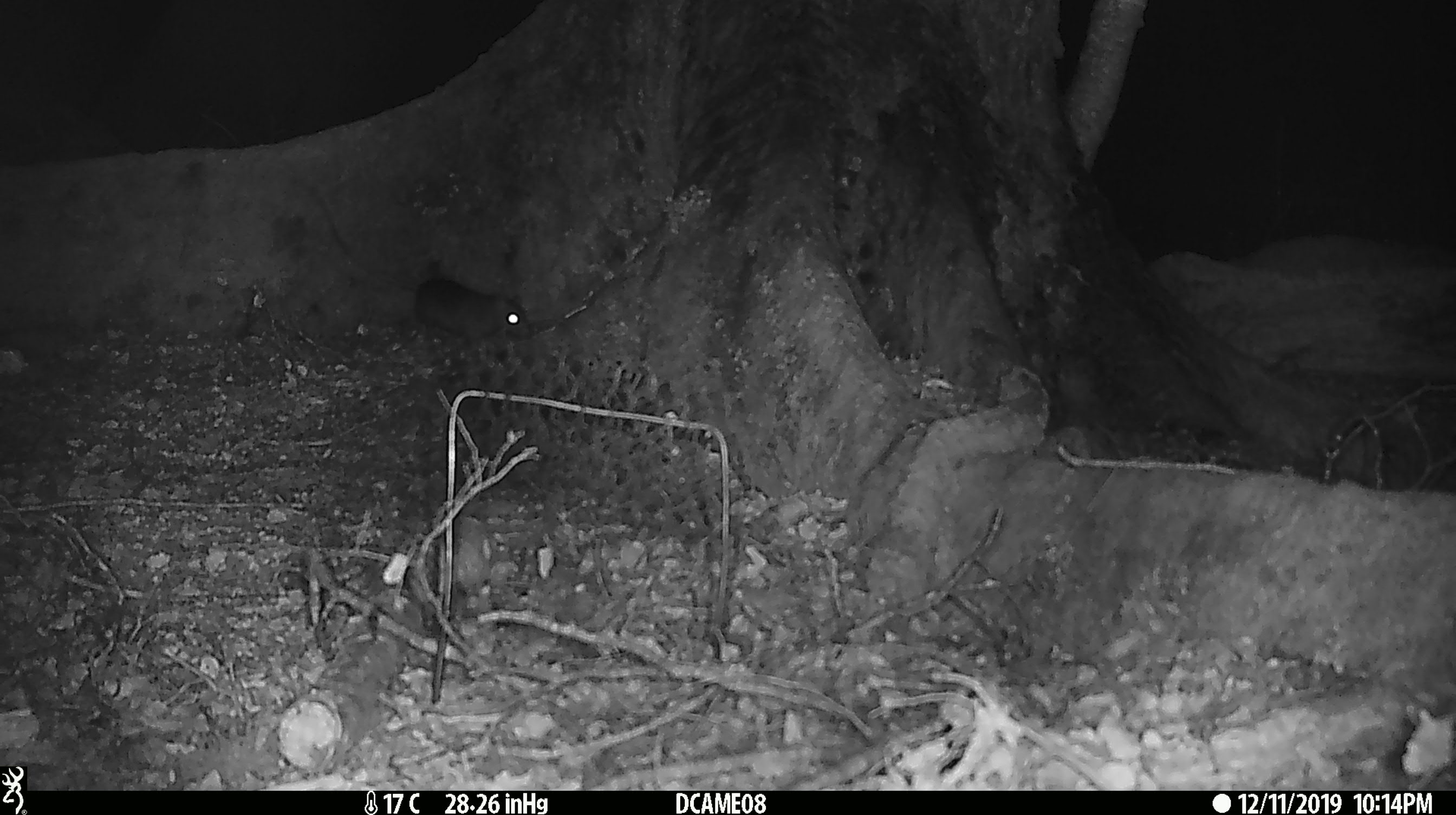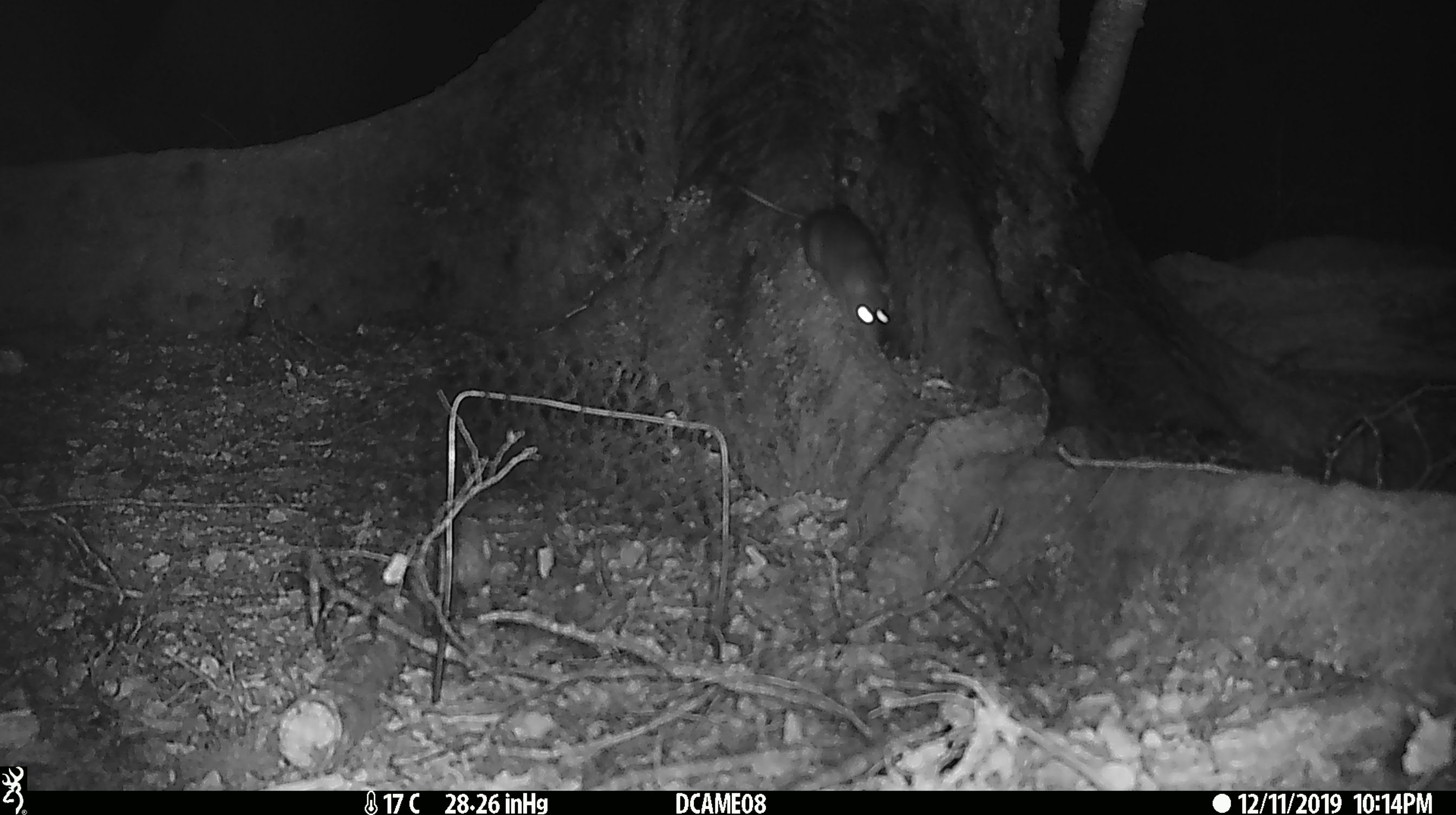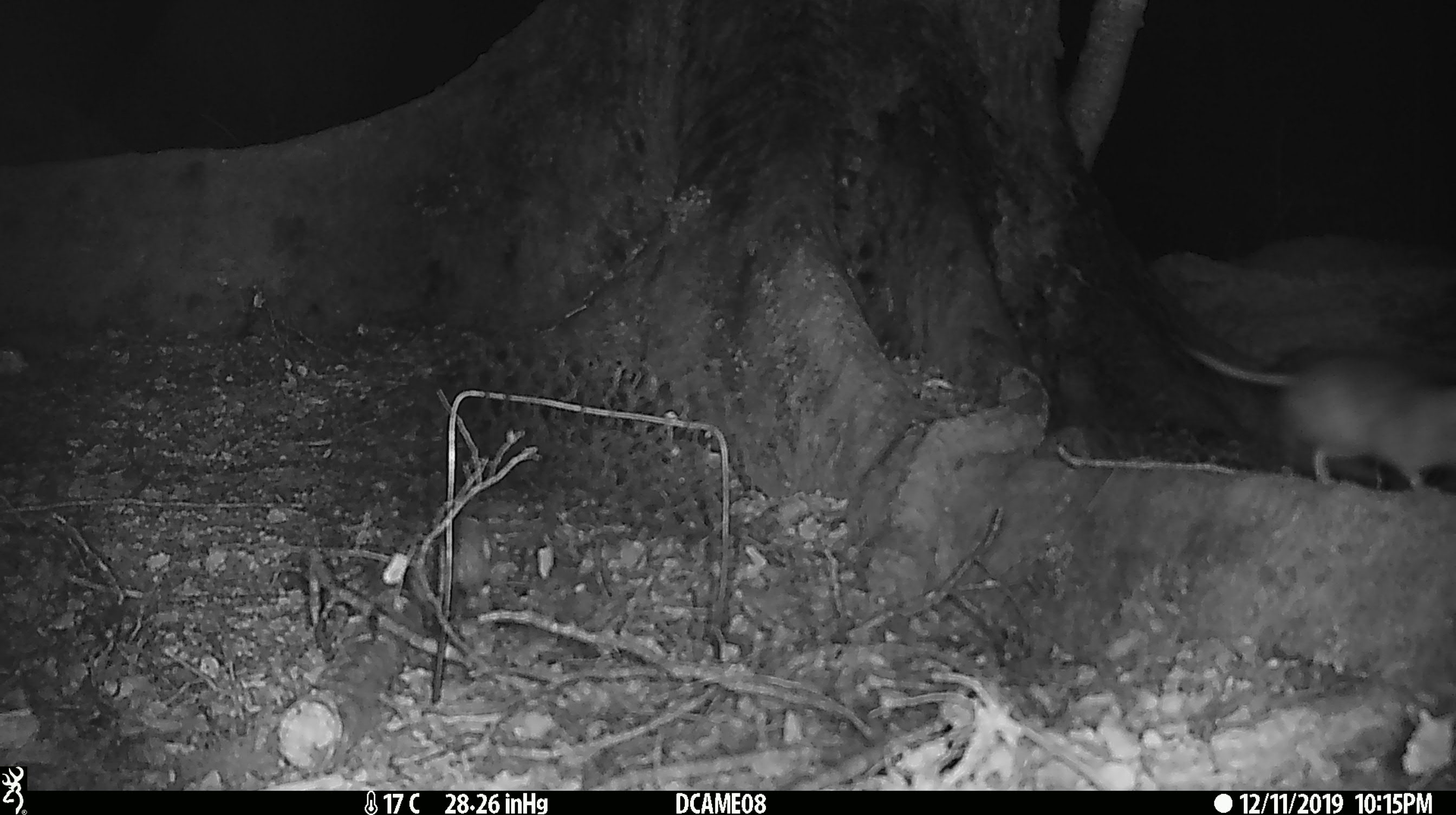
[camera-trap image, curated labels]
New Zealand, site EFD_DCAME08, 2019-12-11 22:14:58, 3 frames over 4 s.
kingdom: Animalia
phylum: Chordata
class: Mammalia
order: Rodentia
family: Muridae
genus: Rattus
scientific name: Rattus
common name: rat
Rat (Rattus).